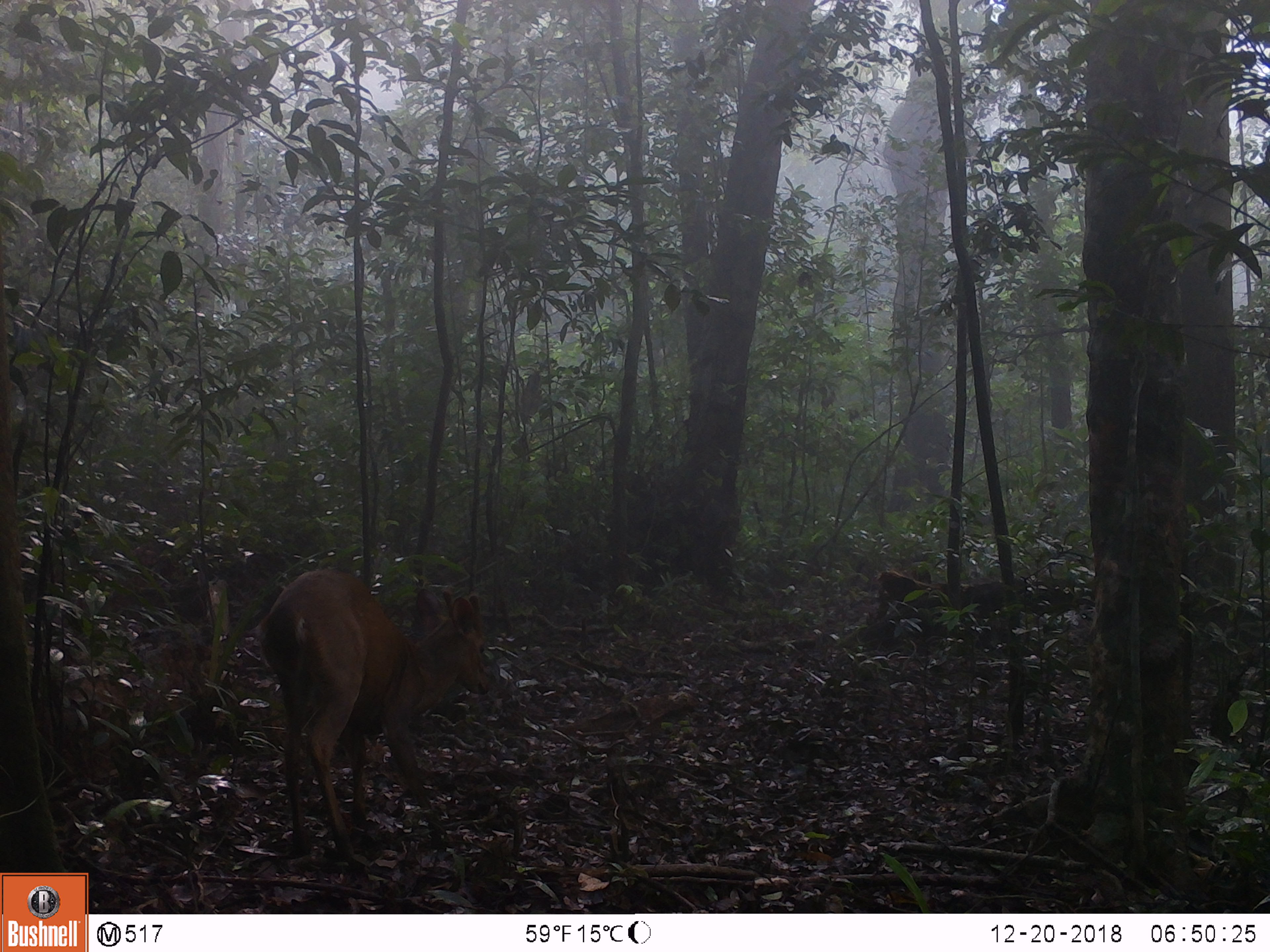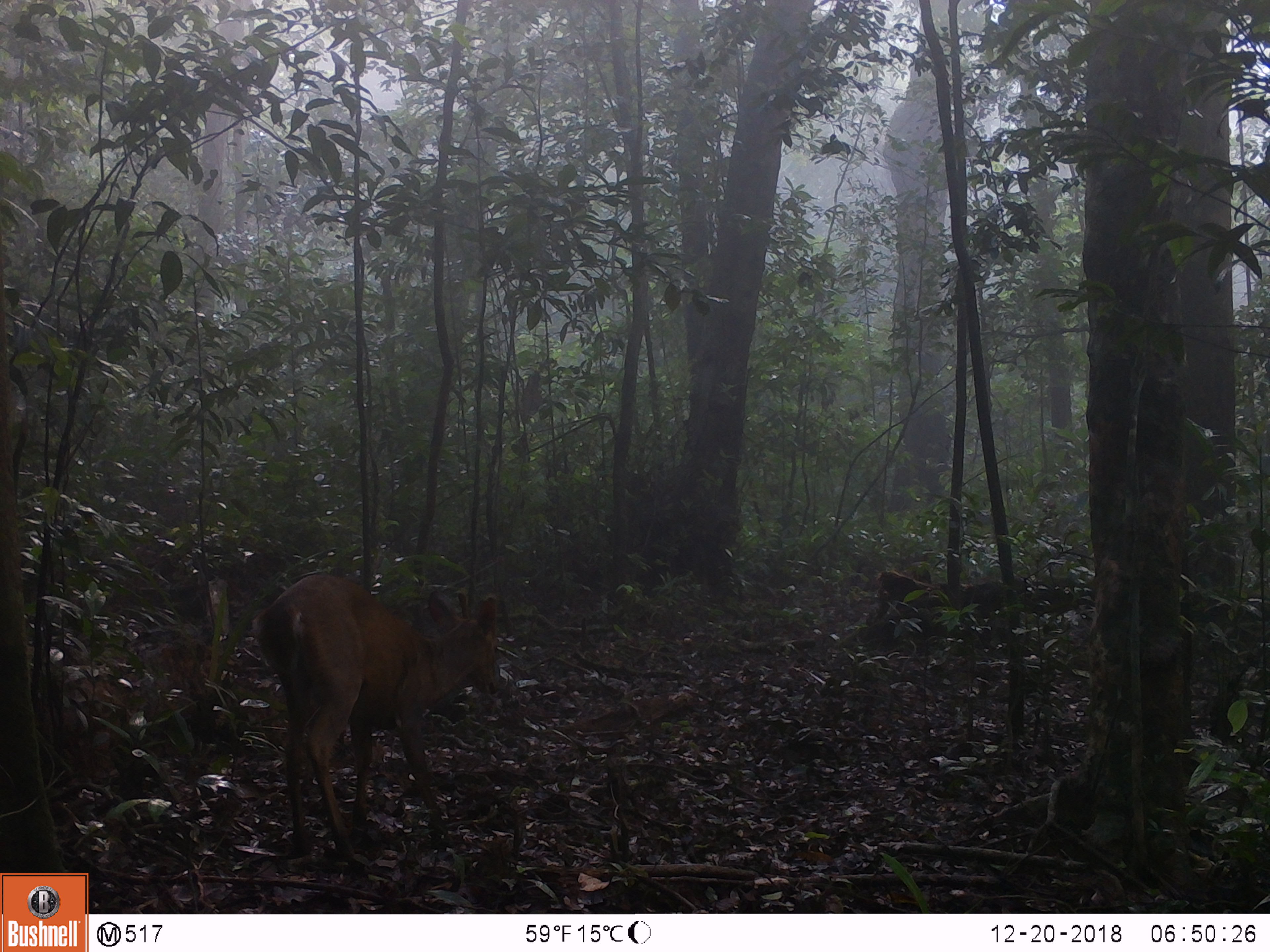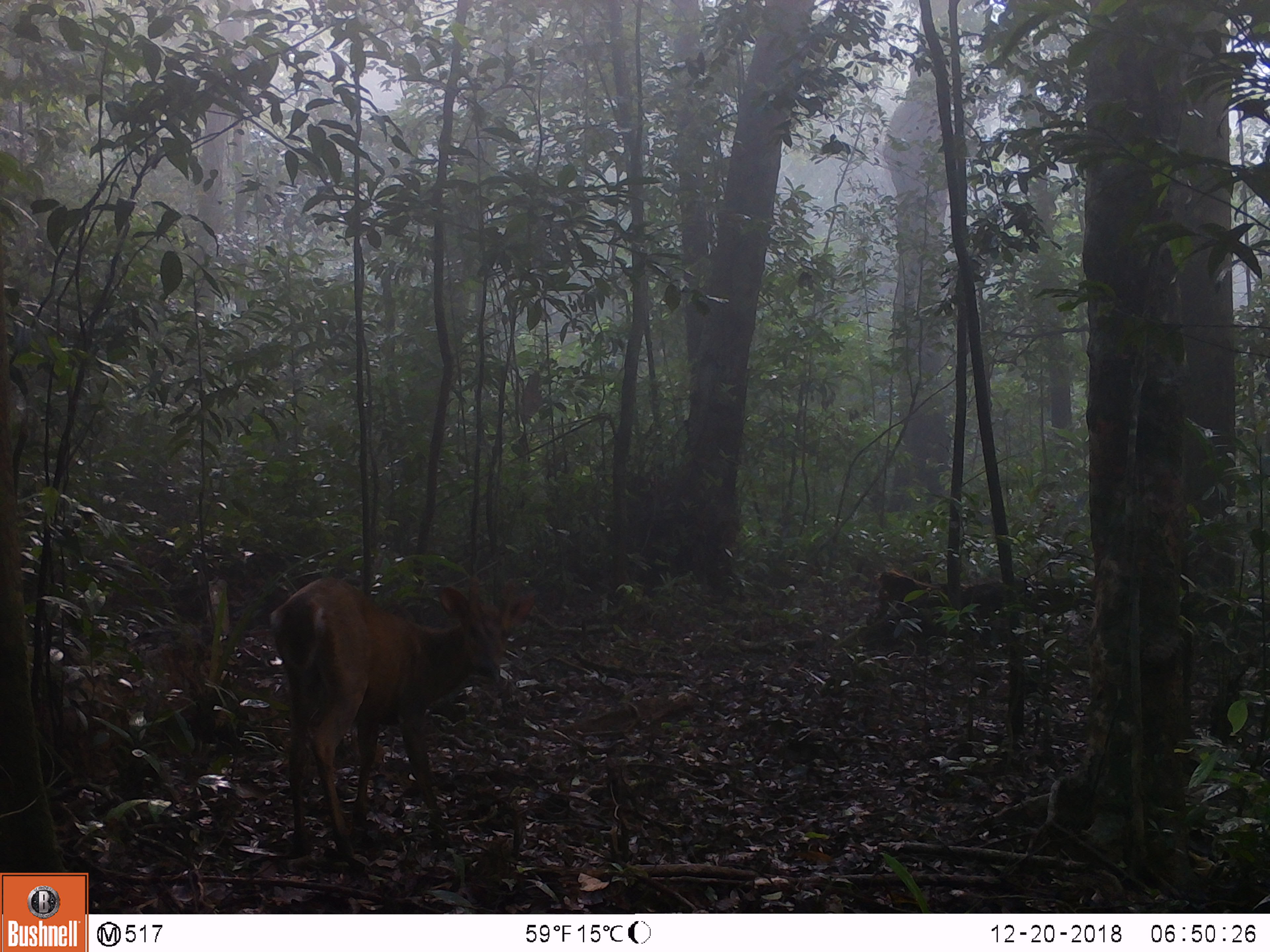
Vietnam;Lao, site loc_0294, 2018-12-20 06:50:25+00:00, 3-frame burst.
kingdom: Animalia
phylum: Chordata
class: Mammalia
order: Artiodactyla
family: Cervidae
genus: Muntiacus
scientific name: Muntiacus vuquangensis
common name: large-antlered muntjac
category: large antlered muntjac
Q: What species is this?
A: Large antlered muntjac (large-antlered muntjac) (Muntiacus vuquangensis).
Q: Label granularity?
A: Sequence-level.